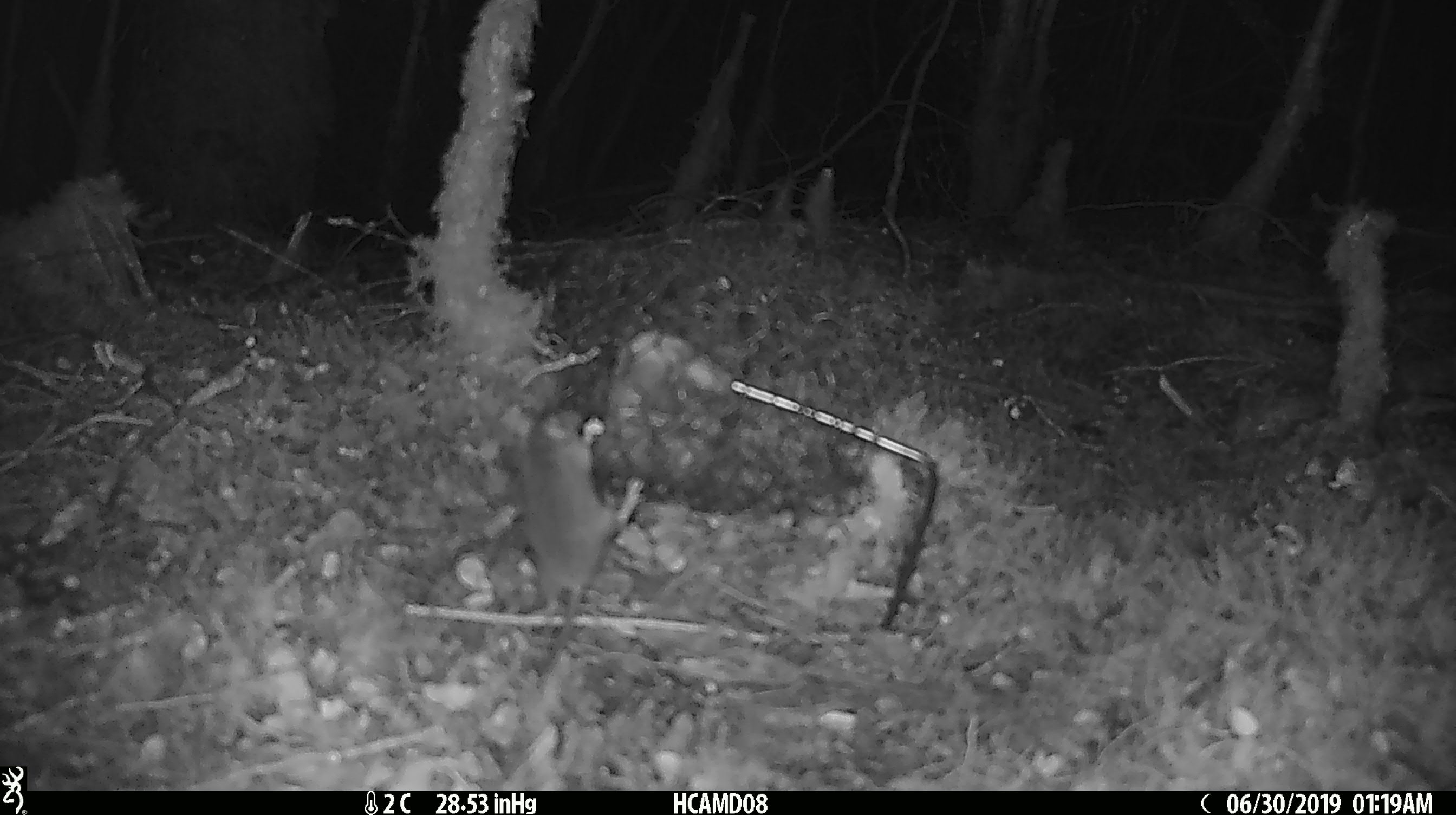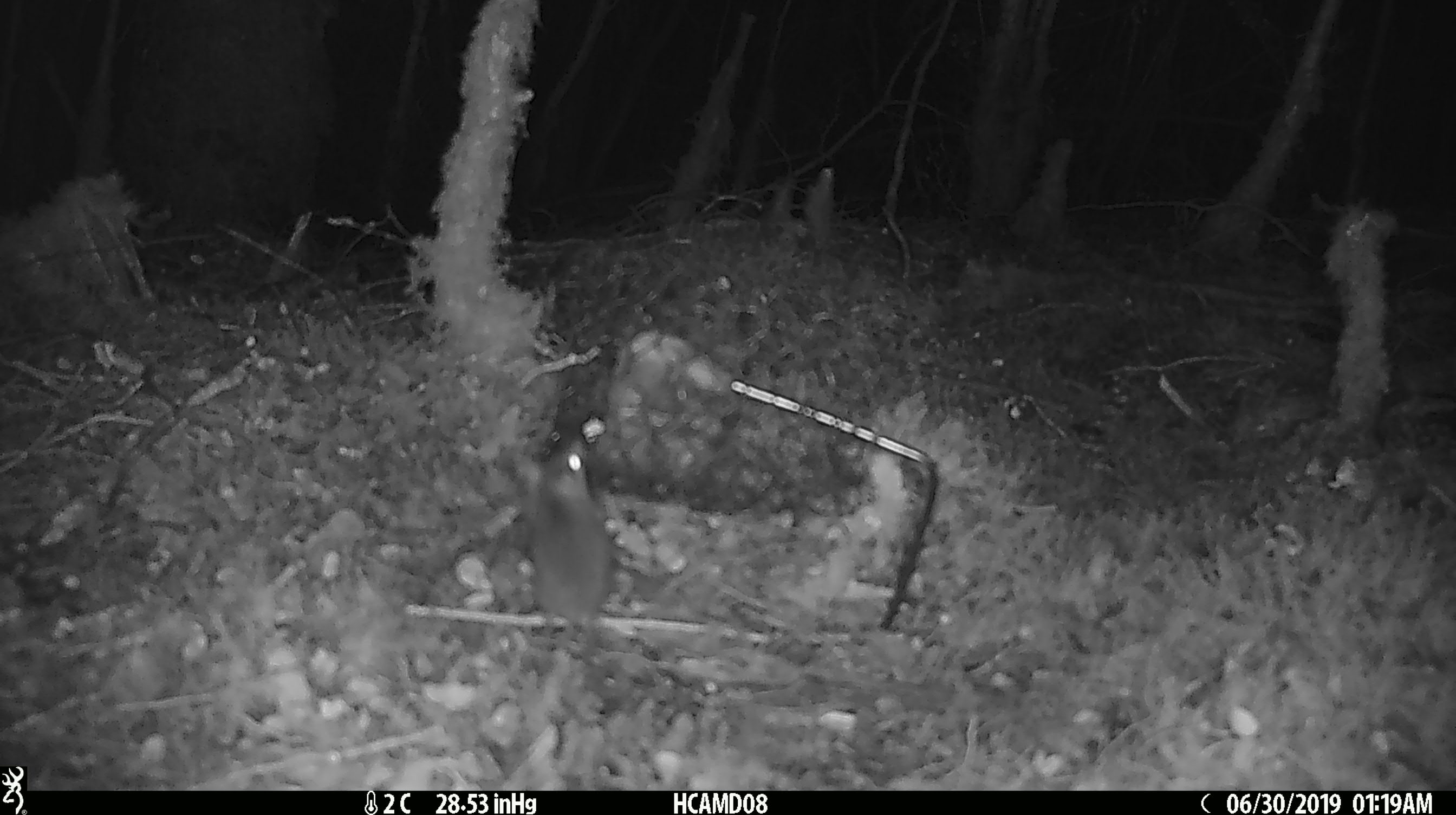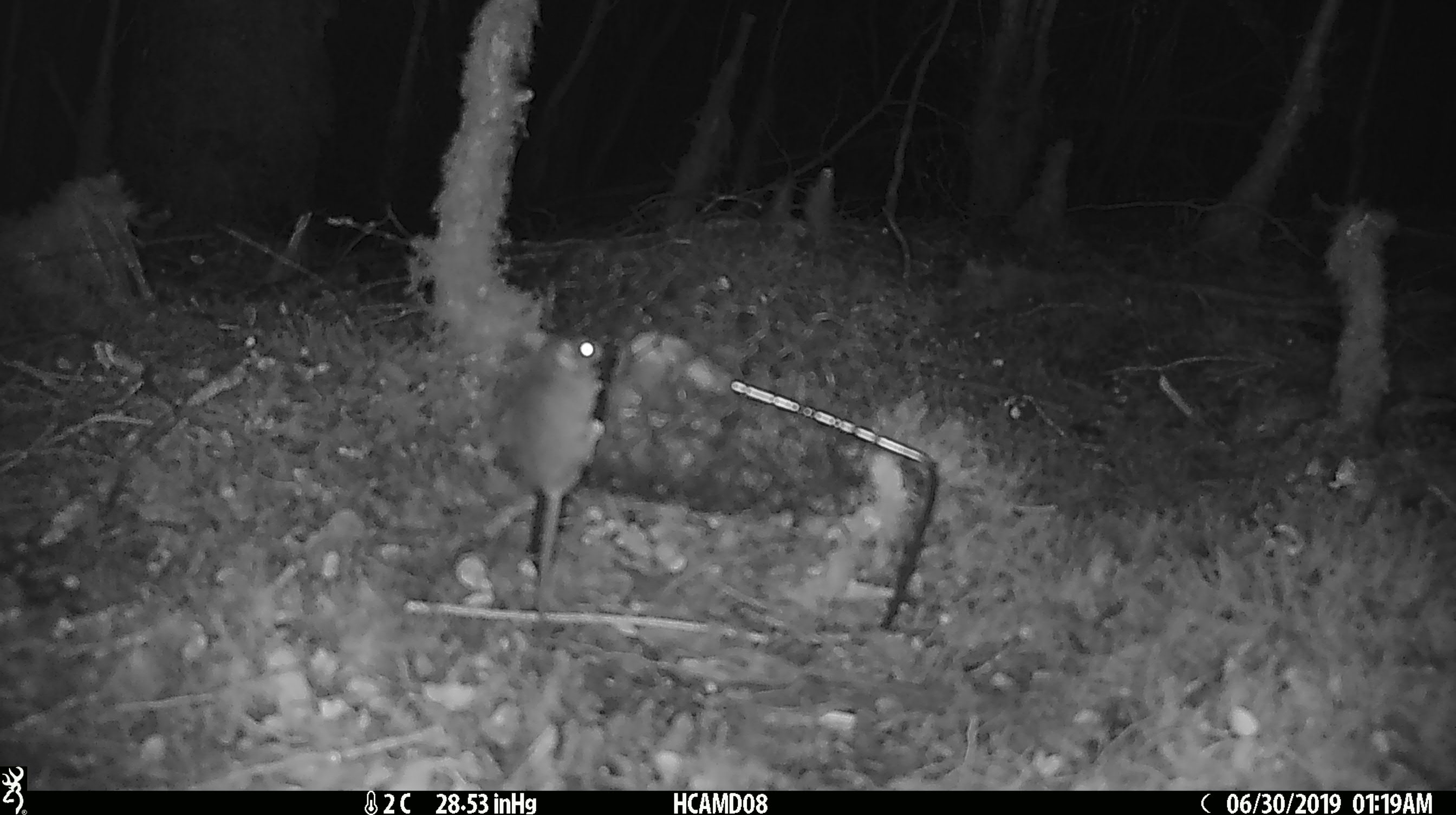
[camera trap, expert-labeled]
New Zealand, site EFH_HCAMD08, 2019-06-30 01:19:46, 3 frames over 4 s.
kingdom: Animalia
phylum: Chordata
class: Mammalia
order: Rodentia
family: Muridae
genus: Mus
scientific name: Mus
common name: mouse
Mouse (Mus).